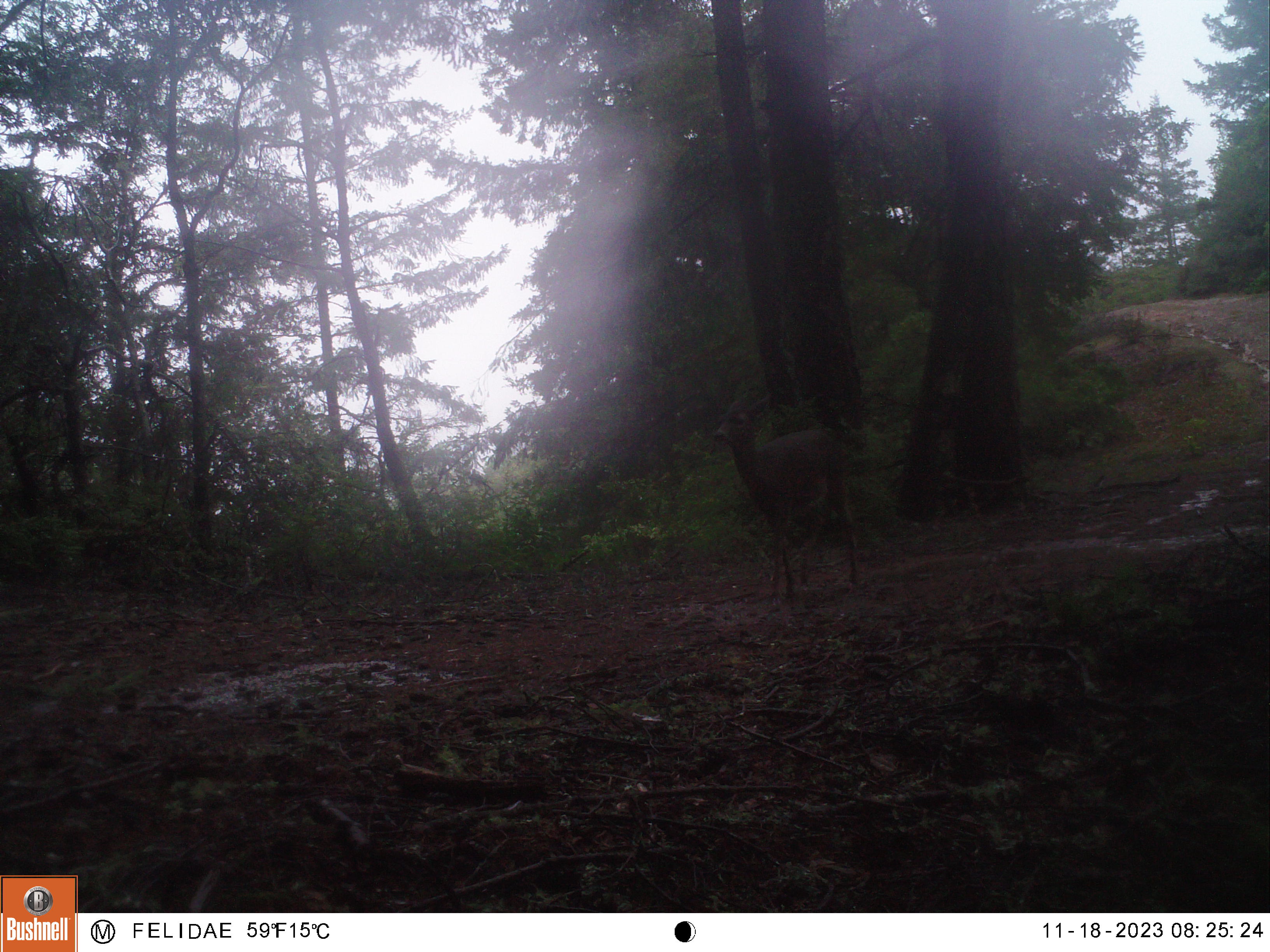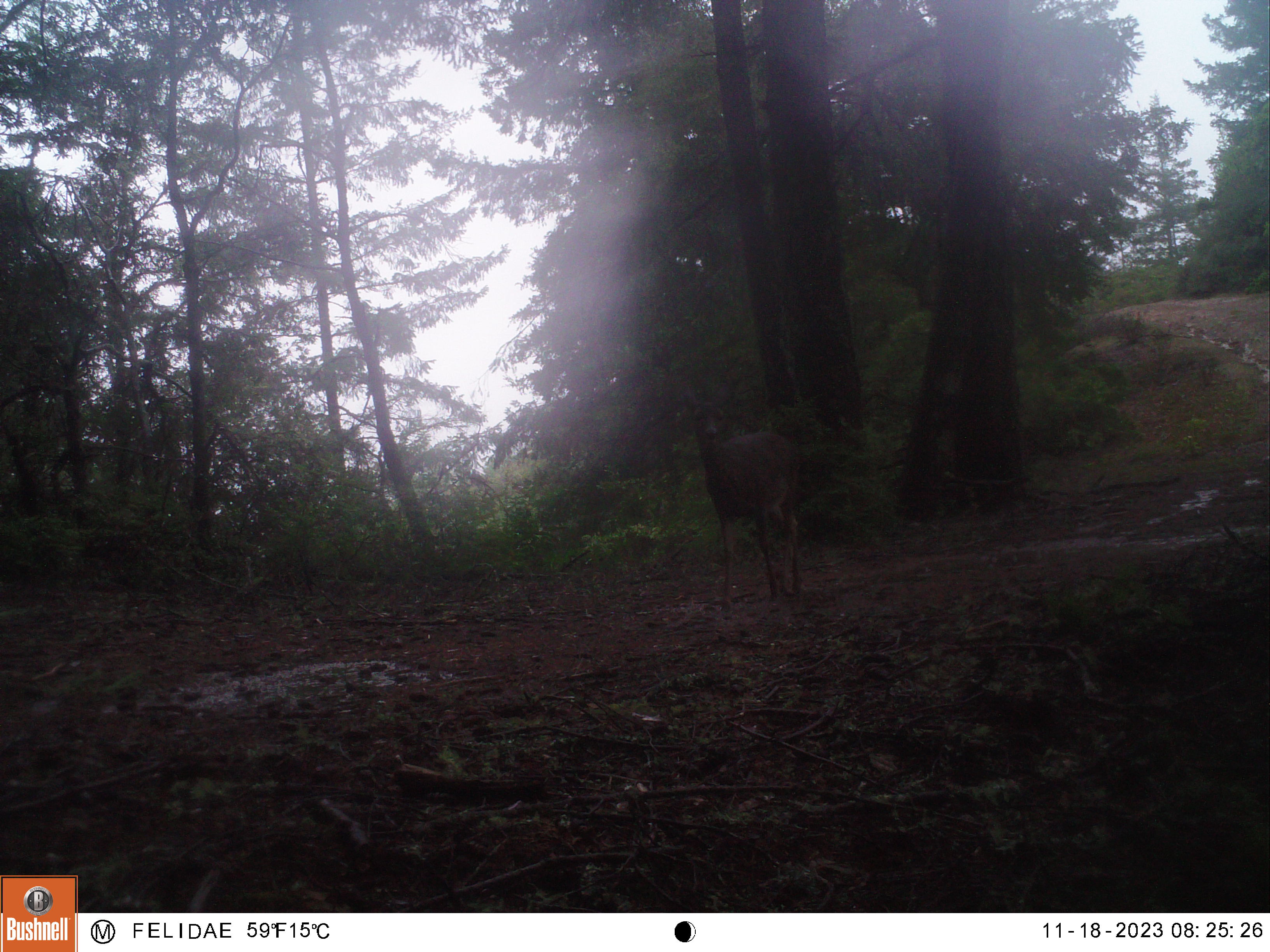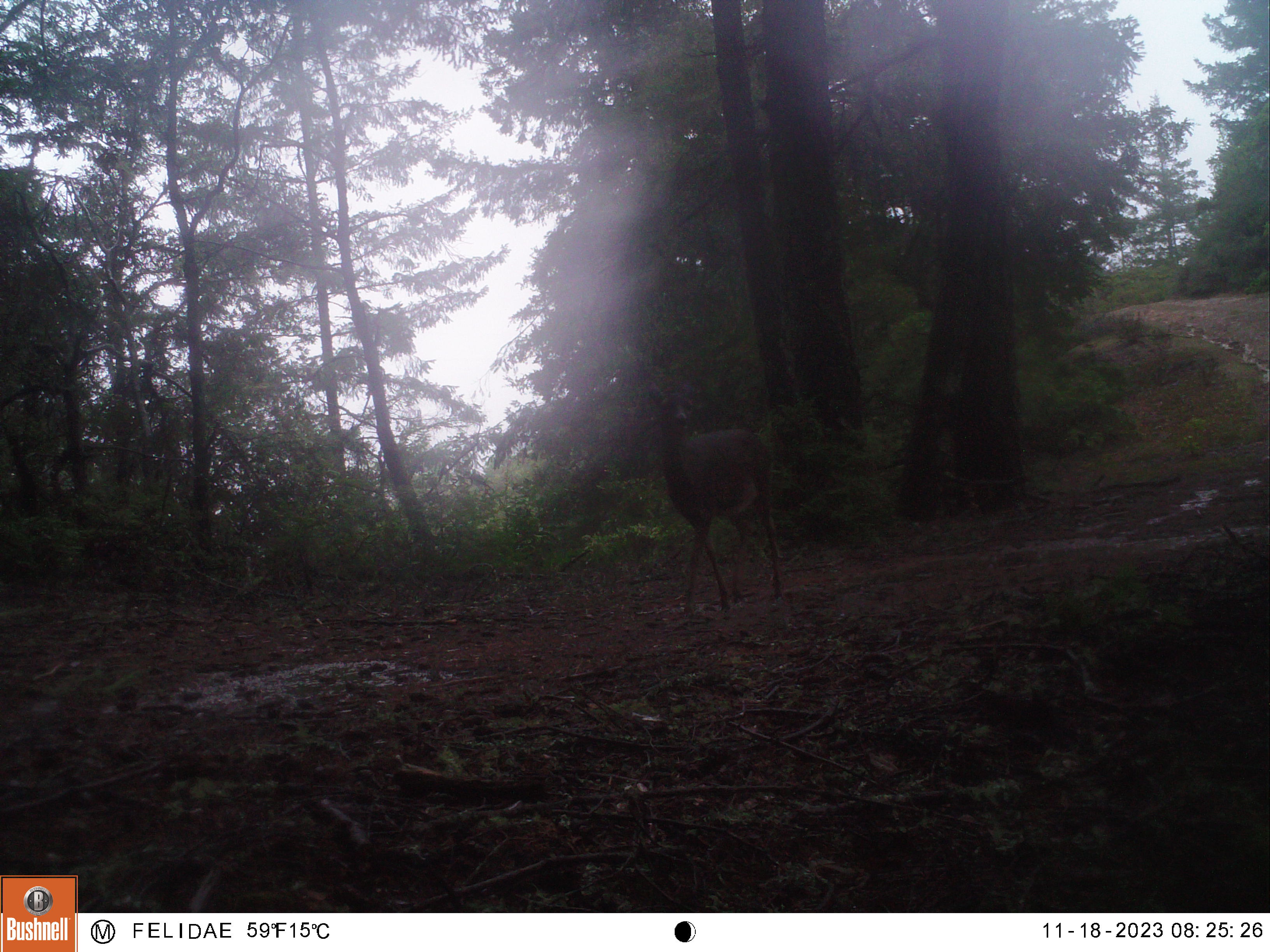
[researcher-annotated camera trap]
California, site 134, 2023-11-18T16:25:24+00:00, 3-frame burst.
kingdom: Animalia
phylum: Chordata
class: Mammalia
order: Artiodactyla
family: Cervidae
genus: Odocoileus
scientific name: Odocoileus hemionus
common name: mule deer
Mule deer (Odocoileus hemionus).